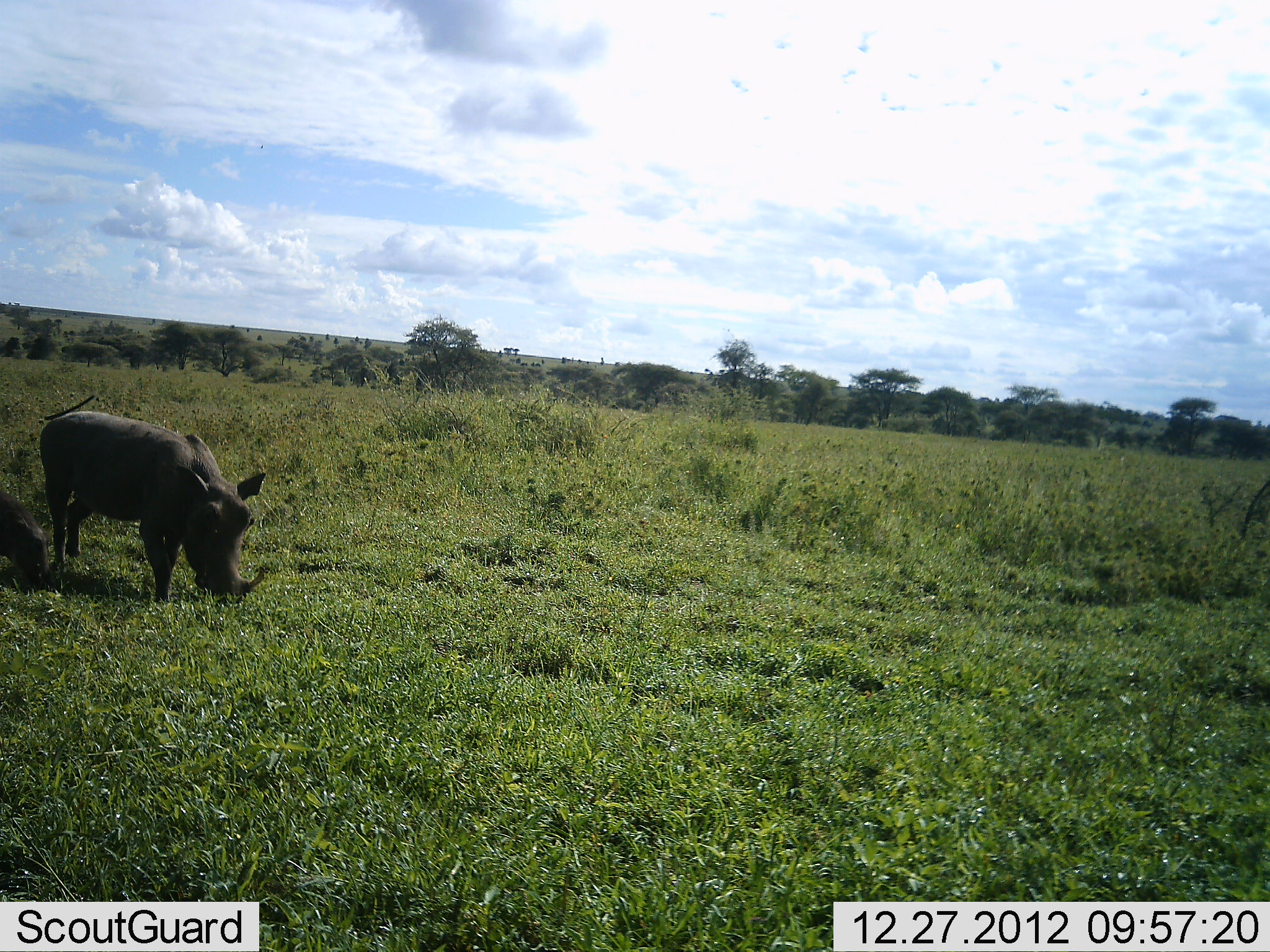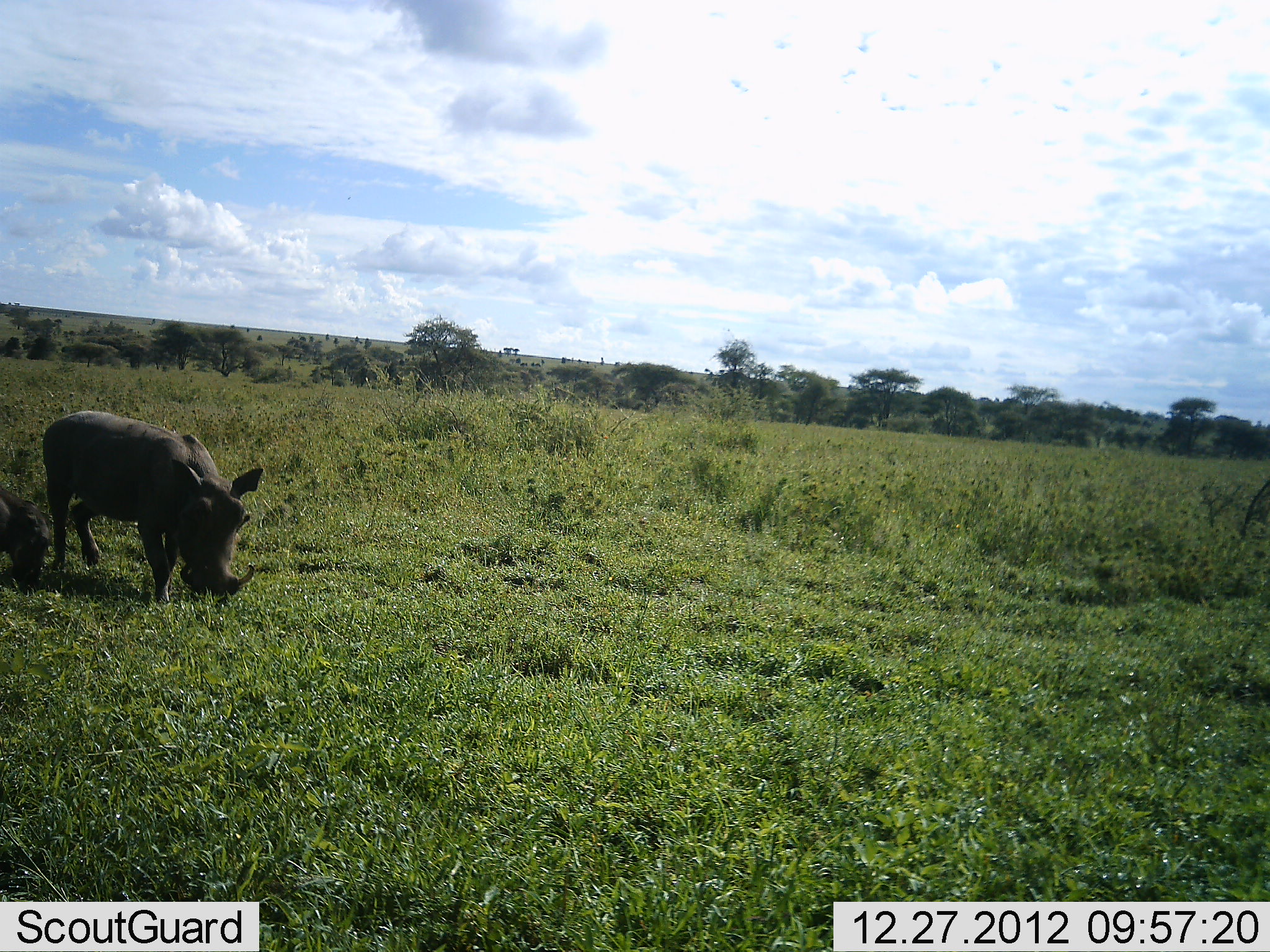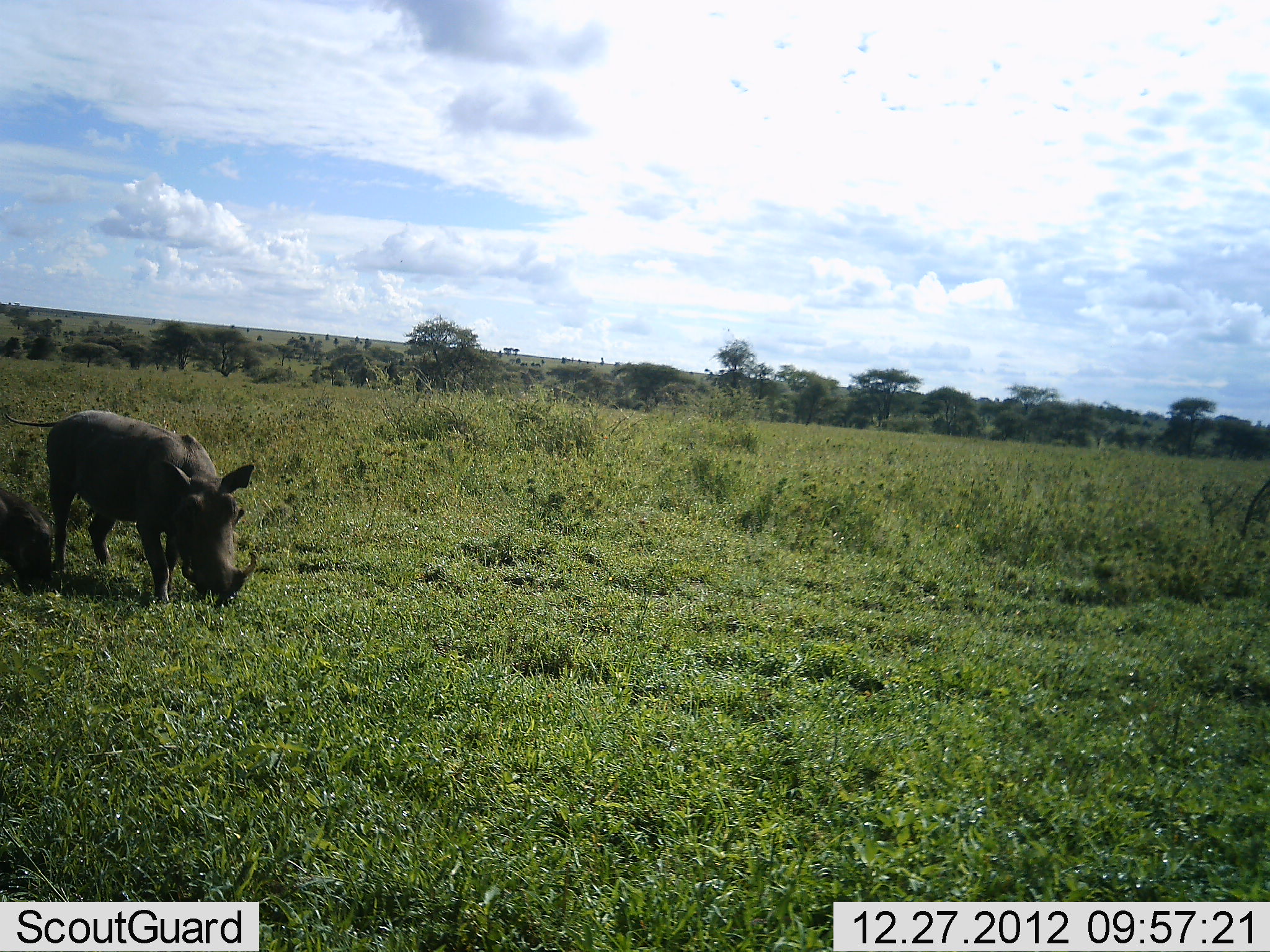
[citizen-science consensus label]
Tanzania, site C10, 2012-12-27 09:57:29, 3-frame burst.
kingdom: Animalia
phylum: Chordata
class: Mammalia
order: Artiodactyla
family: Suidae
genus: Phacochoerus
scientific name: Phacochoerus africanus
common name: warthog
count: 1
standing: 0%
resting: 7%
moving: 0%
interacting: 0%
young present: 33%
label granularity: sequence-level